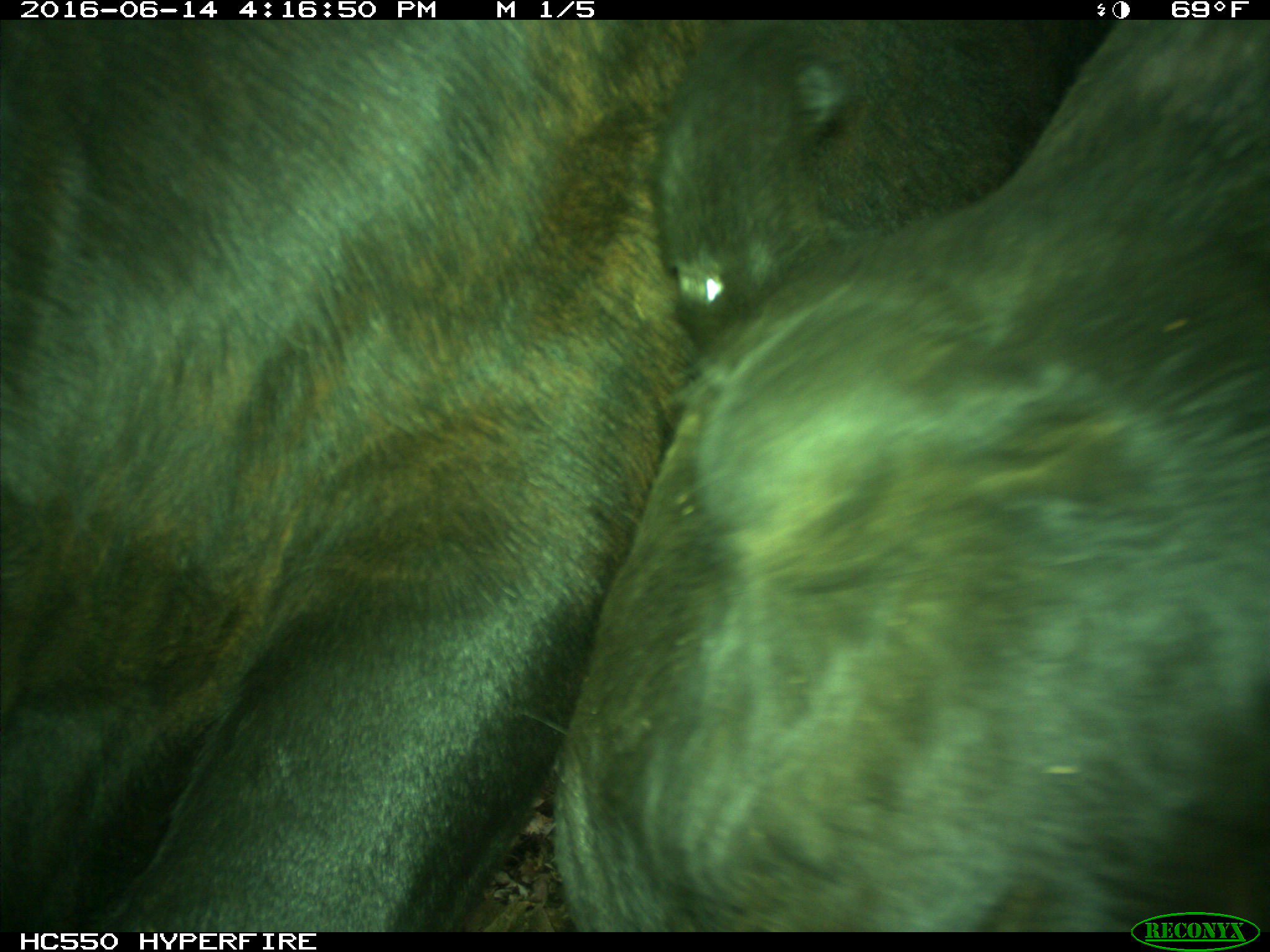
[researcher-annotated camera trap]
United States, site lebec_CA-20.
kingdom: Animalia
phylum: Chordata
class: Mammalia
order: Artiodactyla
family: Bovidae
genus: Bos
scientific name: Bos taurus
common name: domestic cow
Bos taurus (domestic cow).